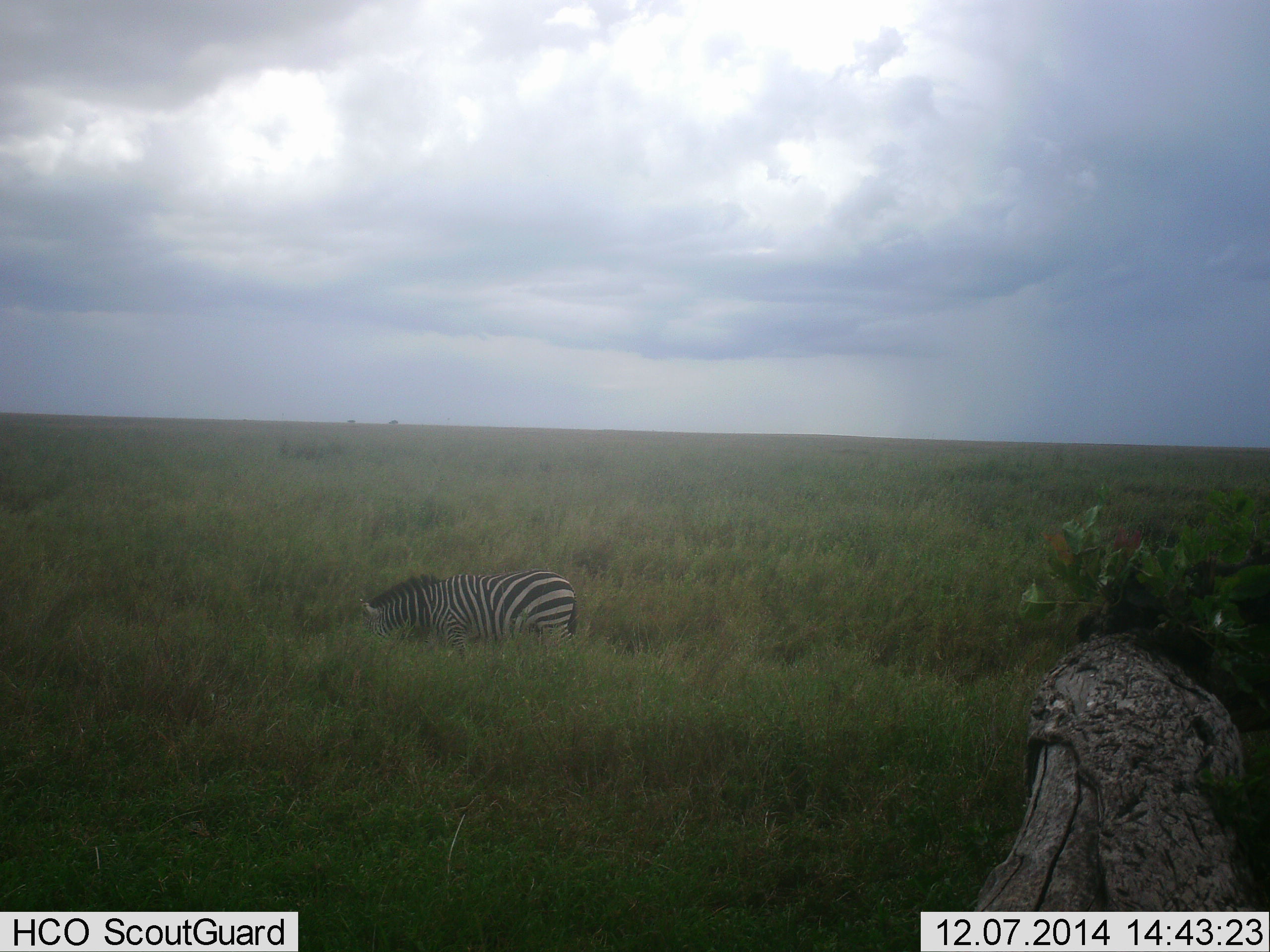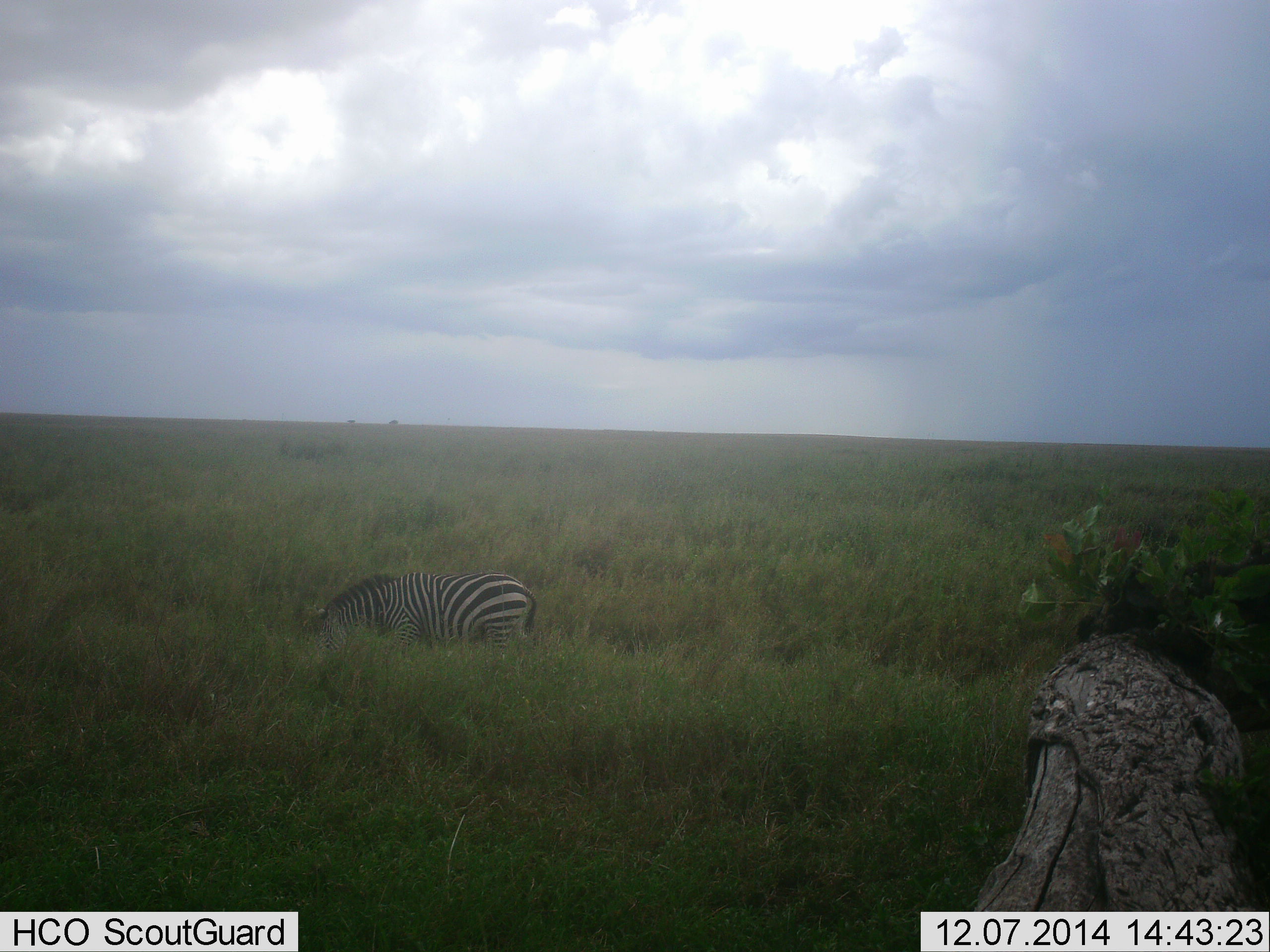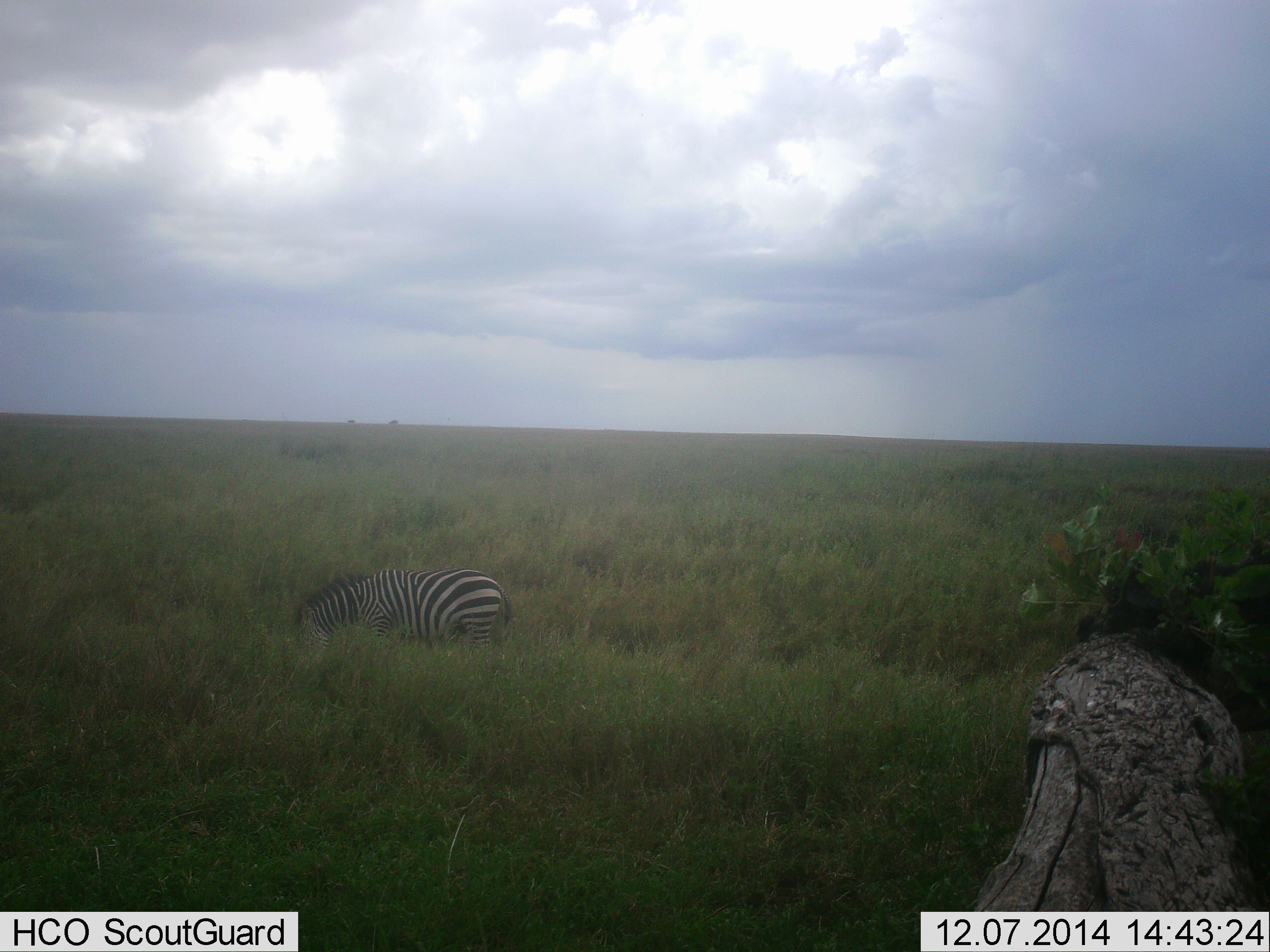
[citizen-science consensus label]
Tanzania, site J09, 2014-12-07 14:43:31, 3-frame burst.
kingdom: Animalia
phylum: Chordata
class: Mammalia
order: Perissodactyla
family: Equidae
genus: Equus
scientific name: Equus quagga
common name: plains zebra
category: zebra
Zebra (plains zebra) (Equus quagga), count 1. Behavior (volunteer vote fractions): standing 40%, resting 0%, moving 40%, interacting 0%. Young present (vote fraction): 0%. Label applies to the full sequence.